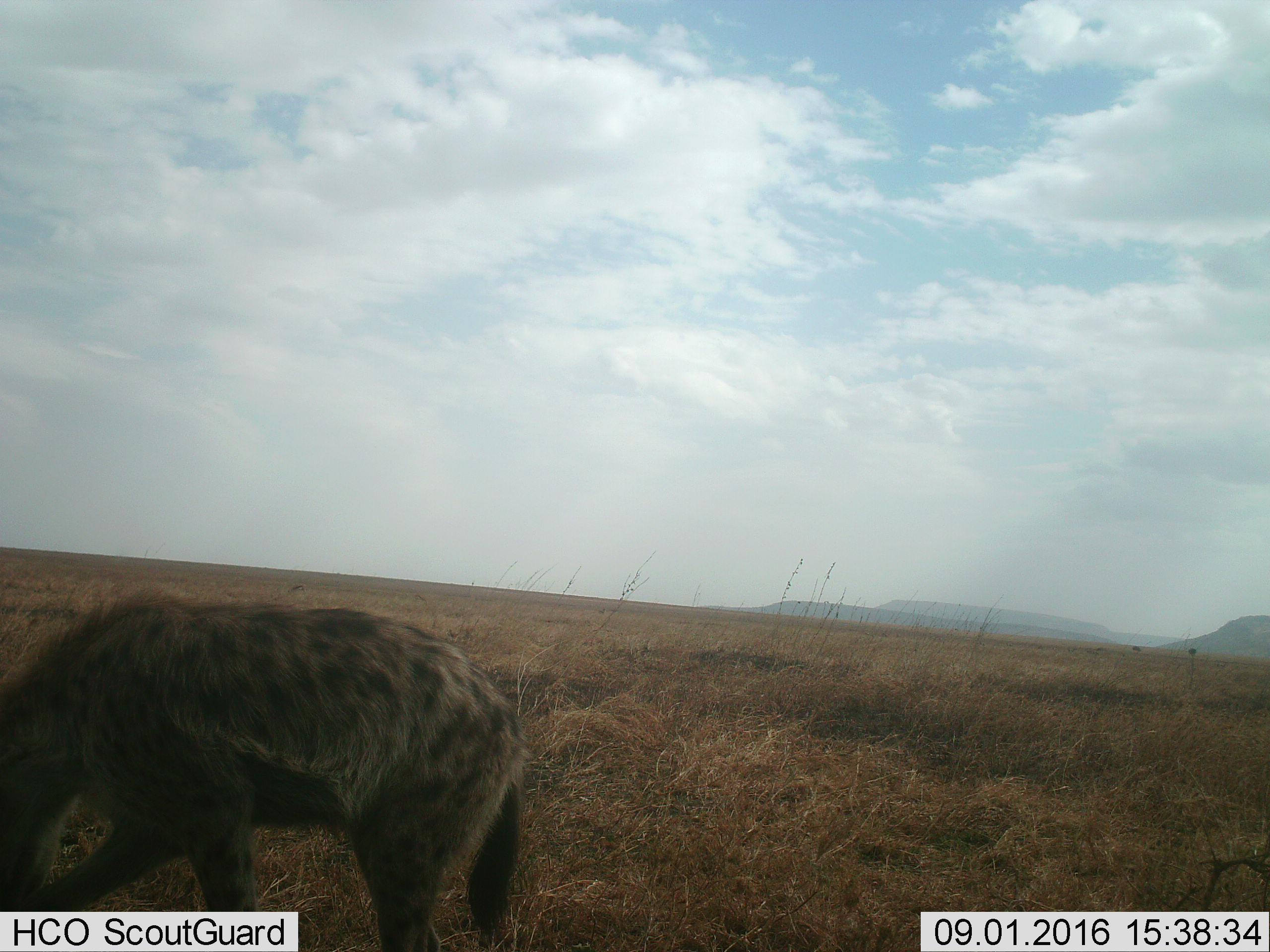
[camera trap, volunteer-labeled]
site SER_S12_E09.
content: unidentified animal